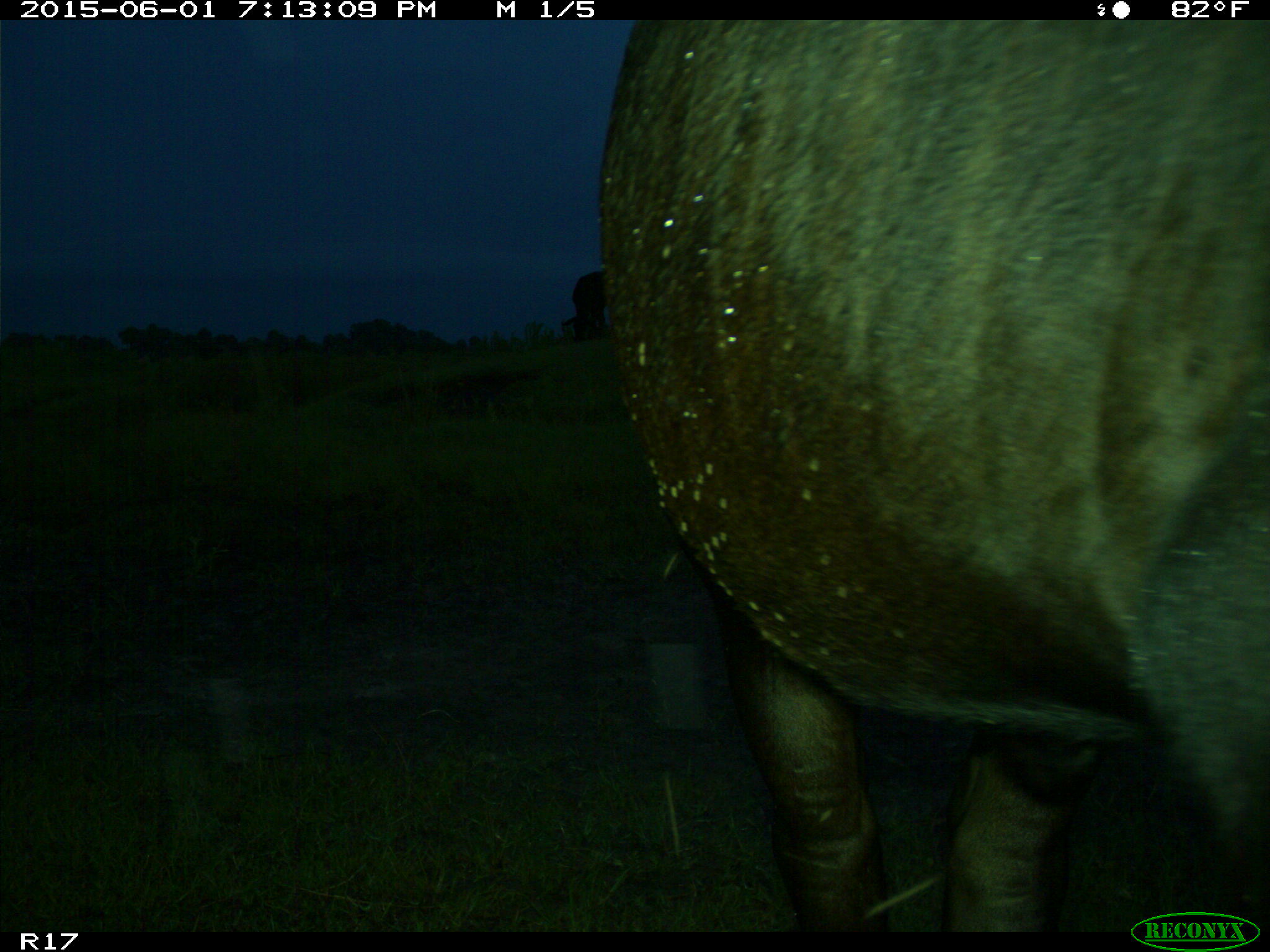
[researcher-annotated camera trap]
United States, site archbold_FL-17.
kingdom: Animalia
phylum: Chordata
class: Mammalia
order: Artiodactyla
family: Bovidae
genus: Bos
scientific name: Bos taurus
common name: domestic cow